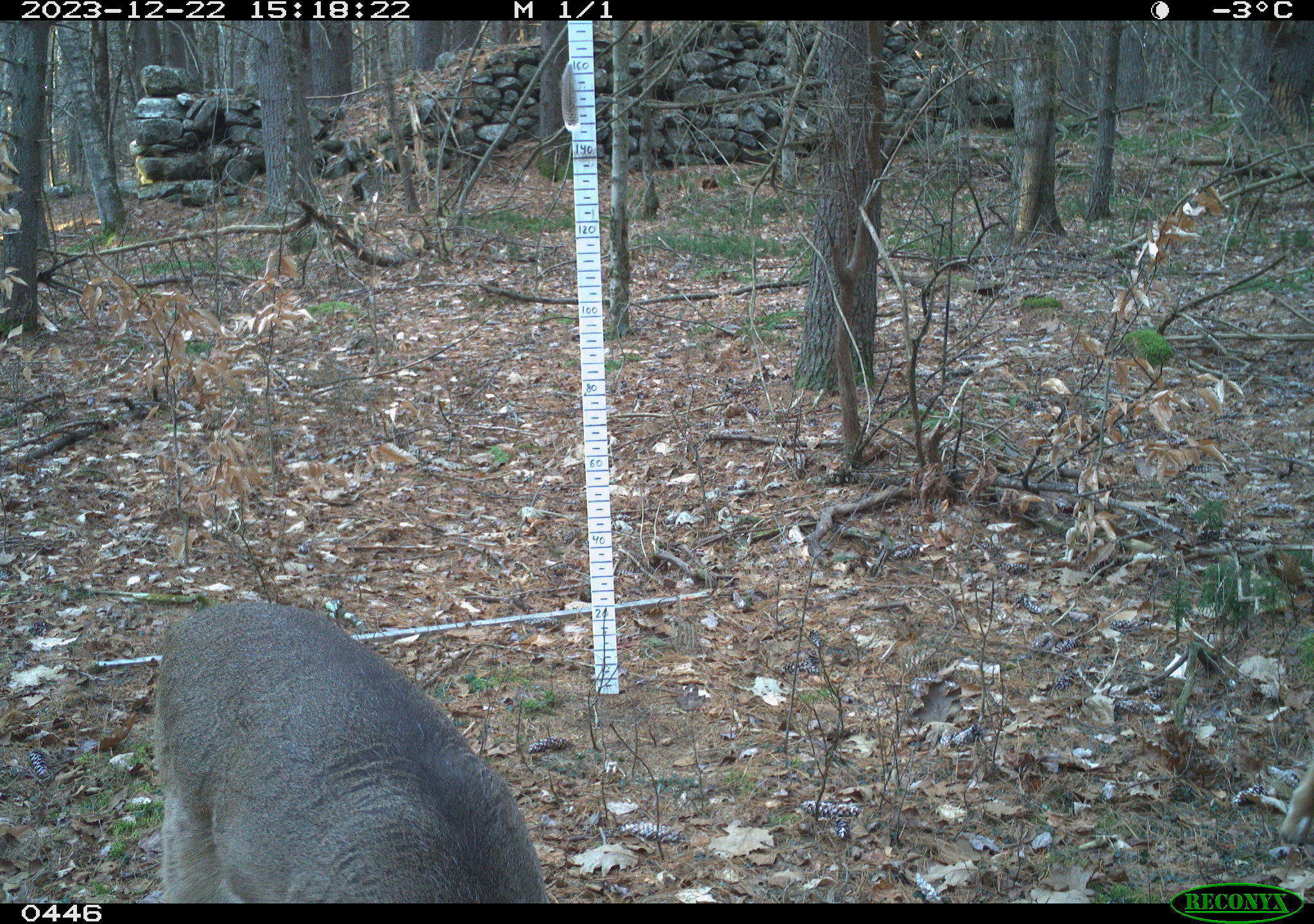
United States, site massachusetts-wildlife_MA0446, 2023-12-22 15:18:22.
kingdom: Animalia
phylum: Chordata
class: Mammalia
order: Artiodactyla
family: Cervidae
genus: Odocoileus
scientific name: Odocoileus virginianus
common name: white-tailed deer